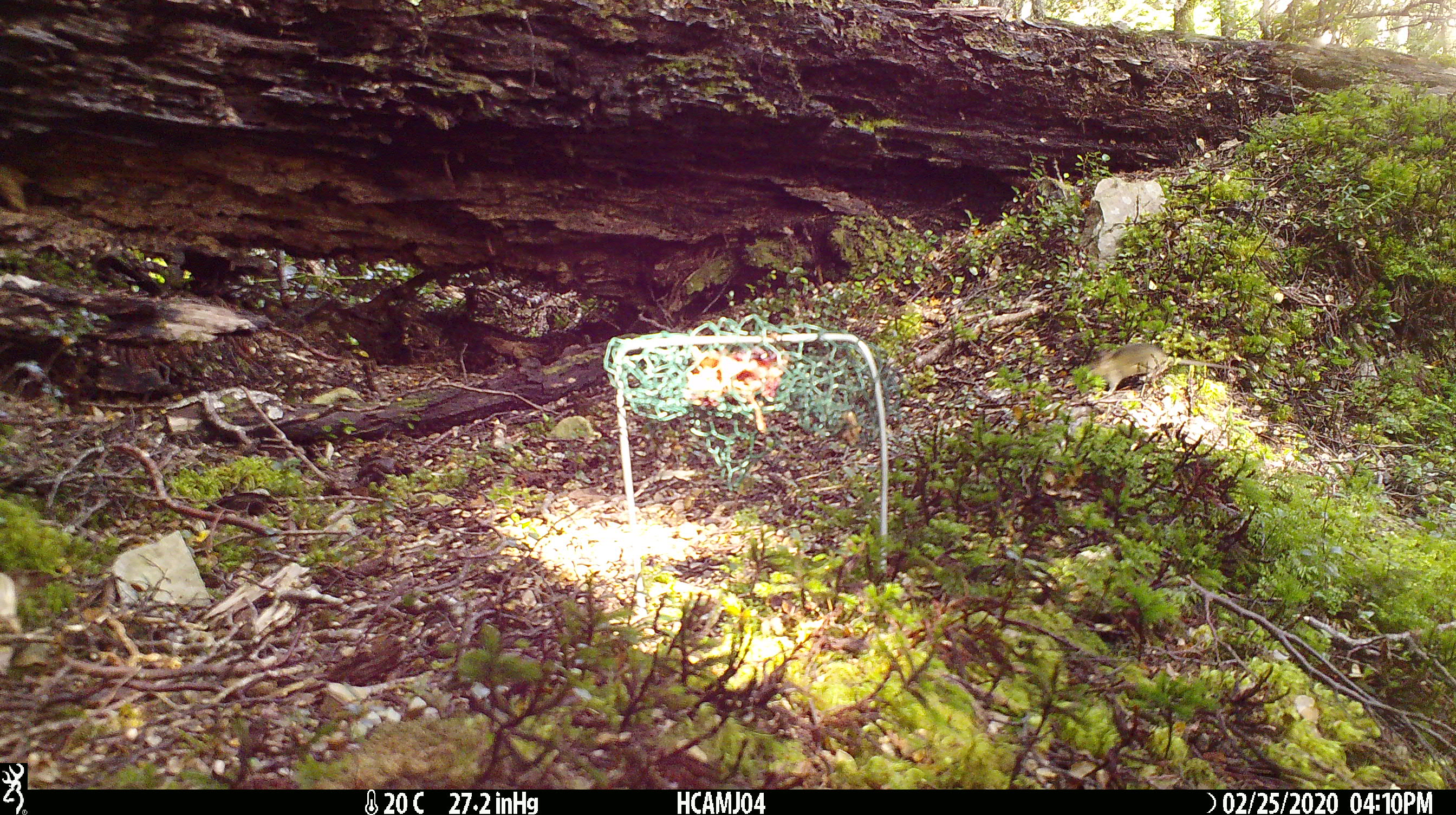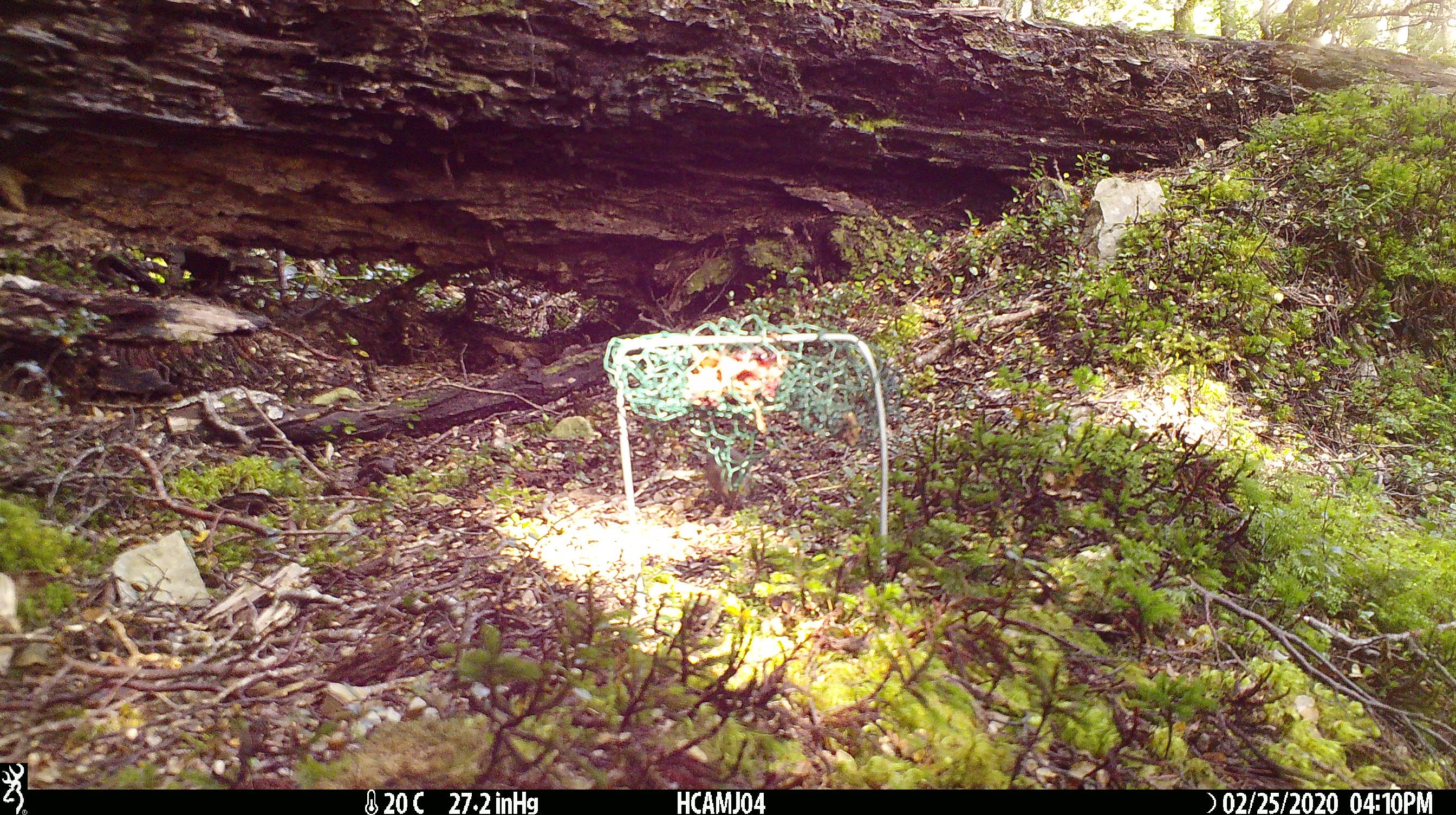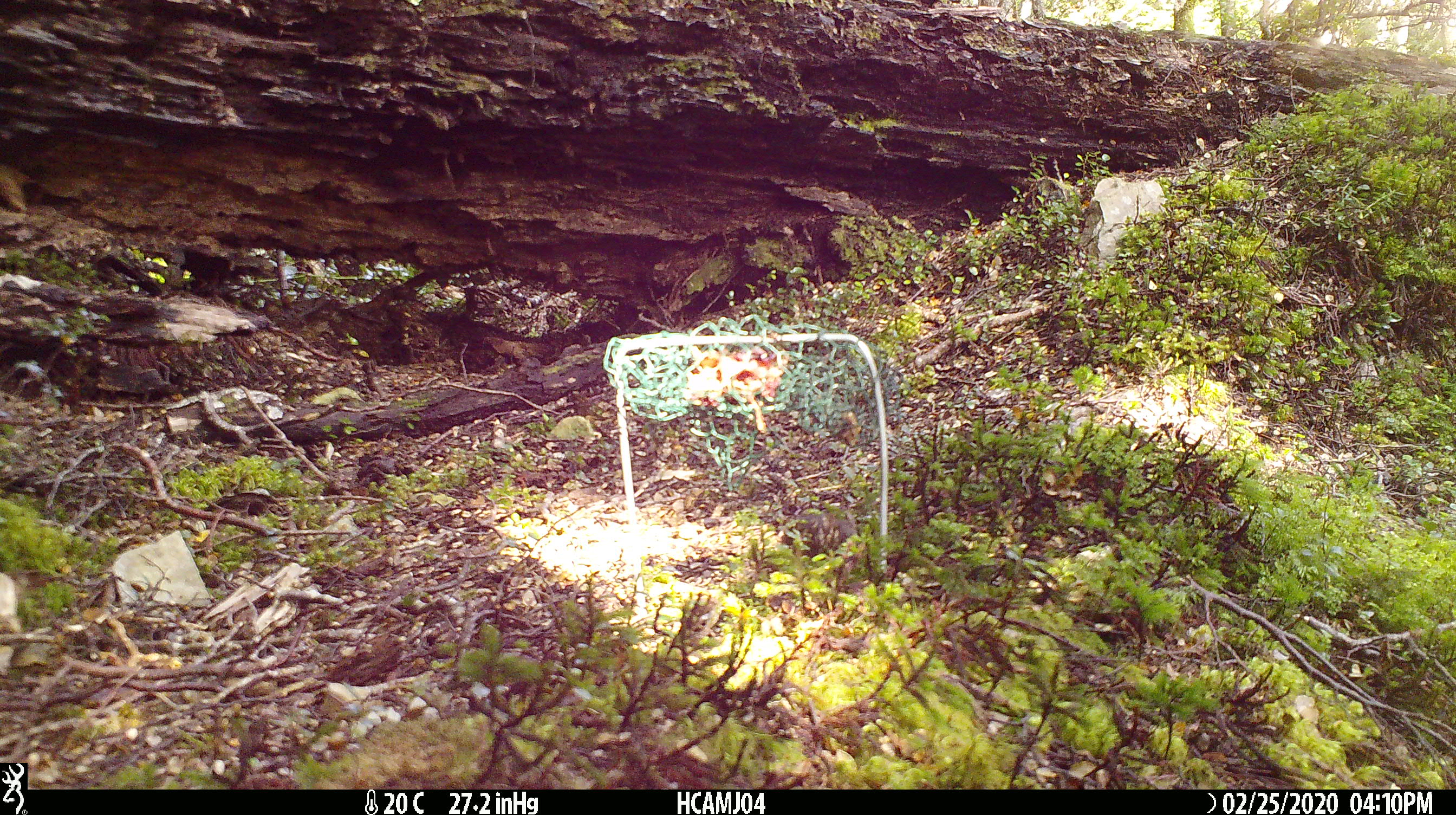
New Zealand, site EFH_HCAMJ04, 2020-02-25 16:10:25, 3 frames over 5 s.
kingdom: Animalia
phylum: Chordata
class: Mammalia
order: Rodentia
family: Muridae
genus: Mus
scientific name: Mus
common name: mouse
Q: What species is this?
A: Mouse (Mus).